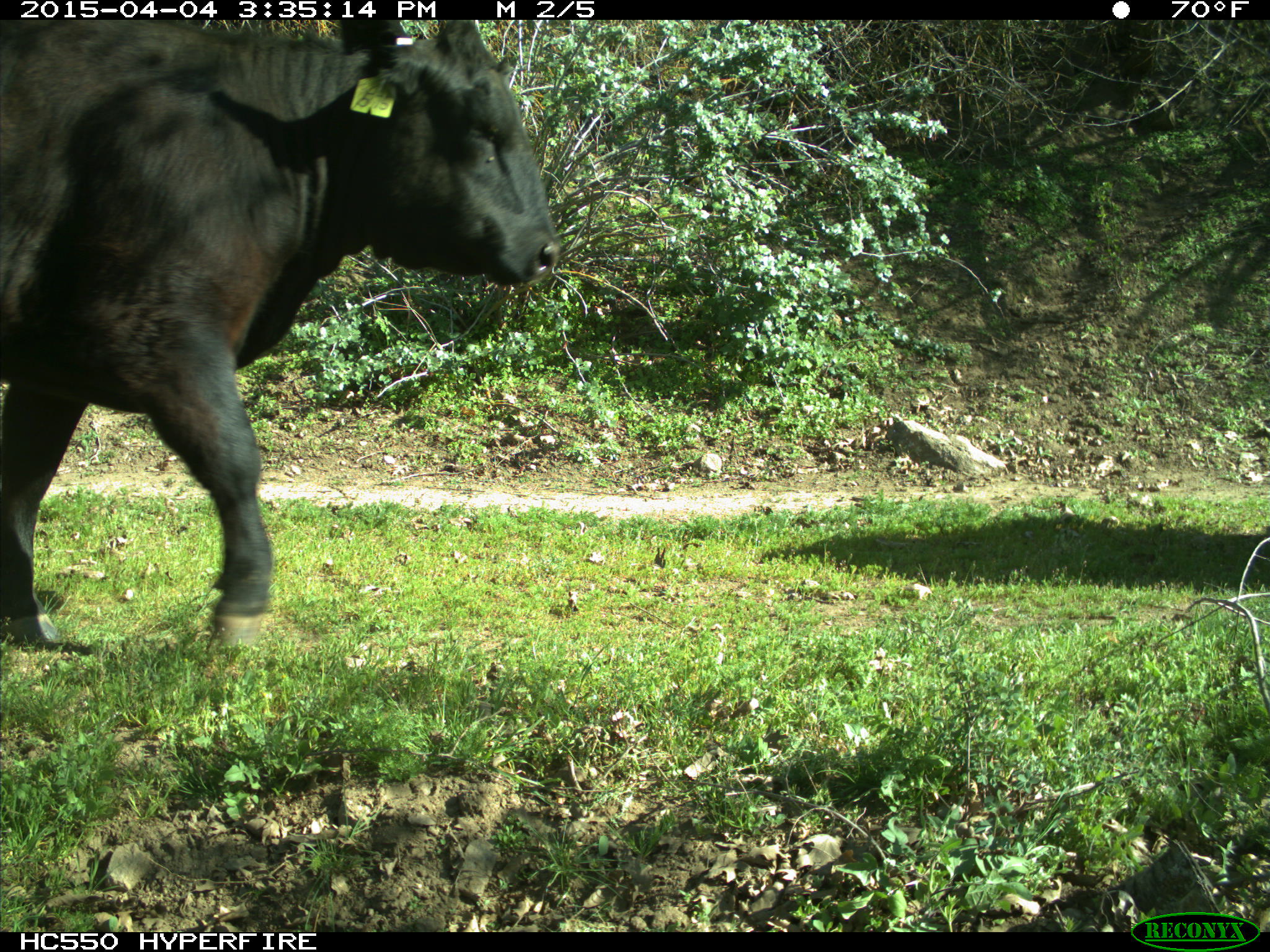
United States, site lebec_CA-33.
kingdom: Animalia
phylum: Chordata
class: Mammalia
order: Artiodactyla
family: Bovidae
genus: Bos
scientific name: Bos taurus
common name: domestic cow